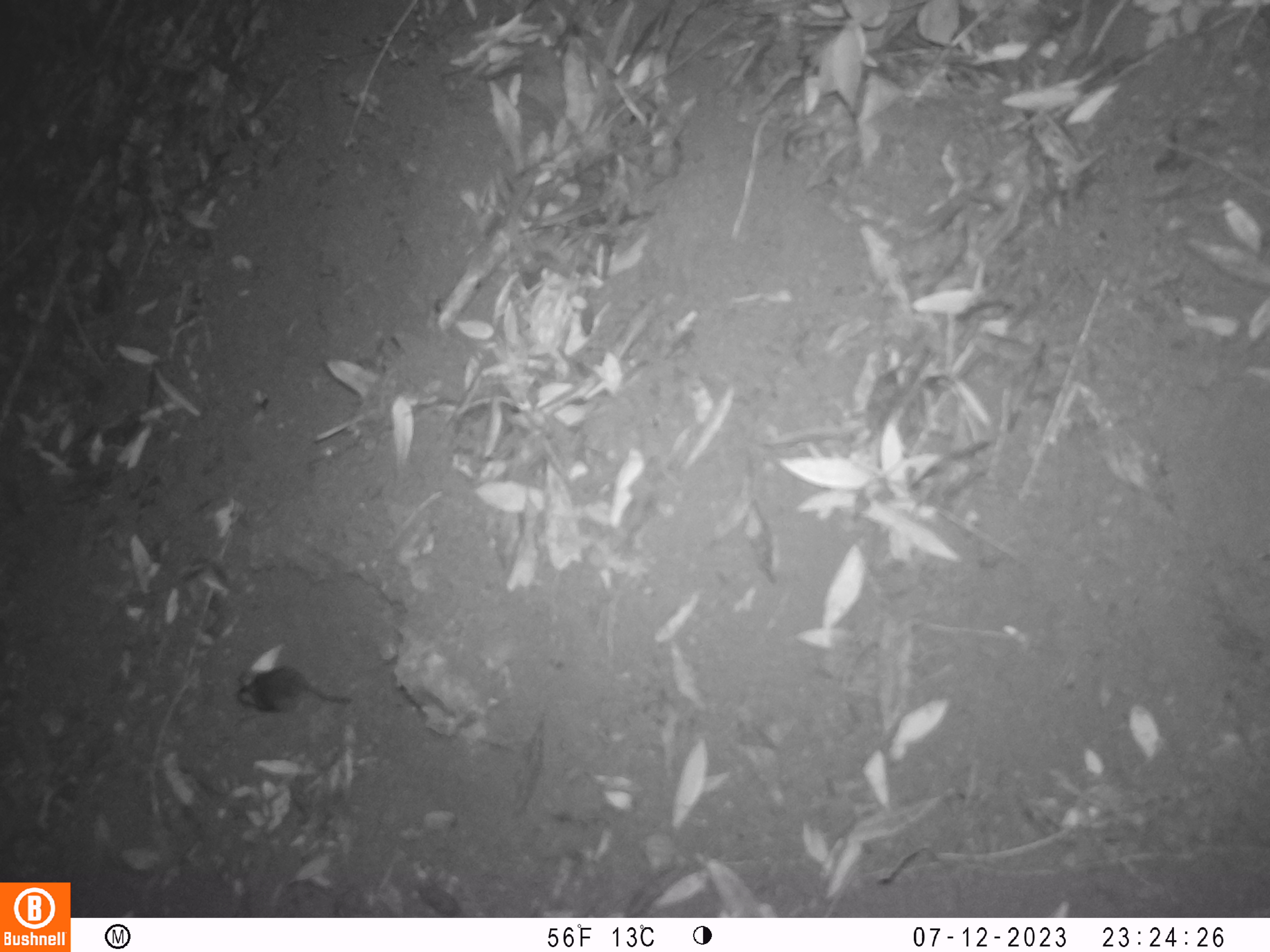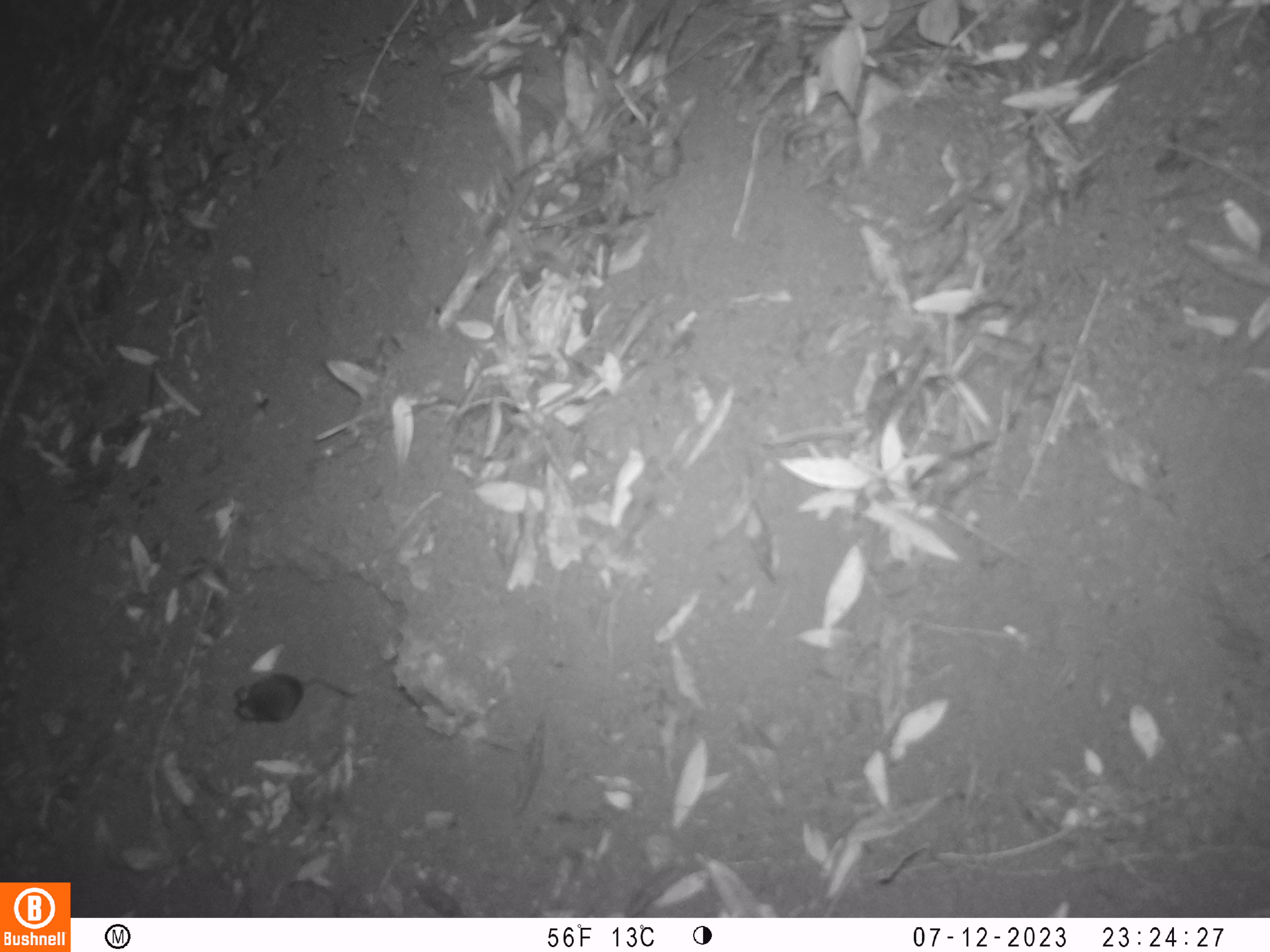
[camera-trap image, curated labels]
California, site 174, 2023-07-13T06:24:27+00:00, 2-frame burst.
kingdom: Animalia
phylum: Chordata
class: Mammalia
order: Rodentia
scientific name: Rodentia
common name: mouse or rat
Mouse or rat (Rodentia).